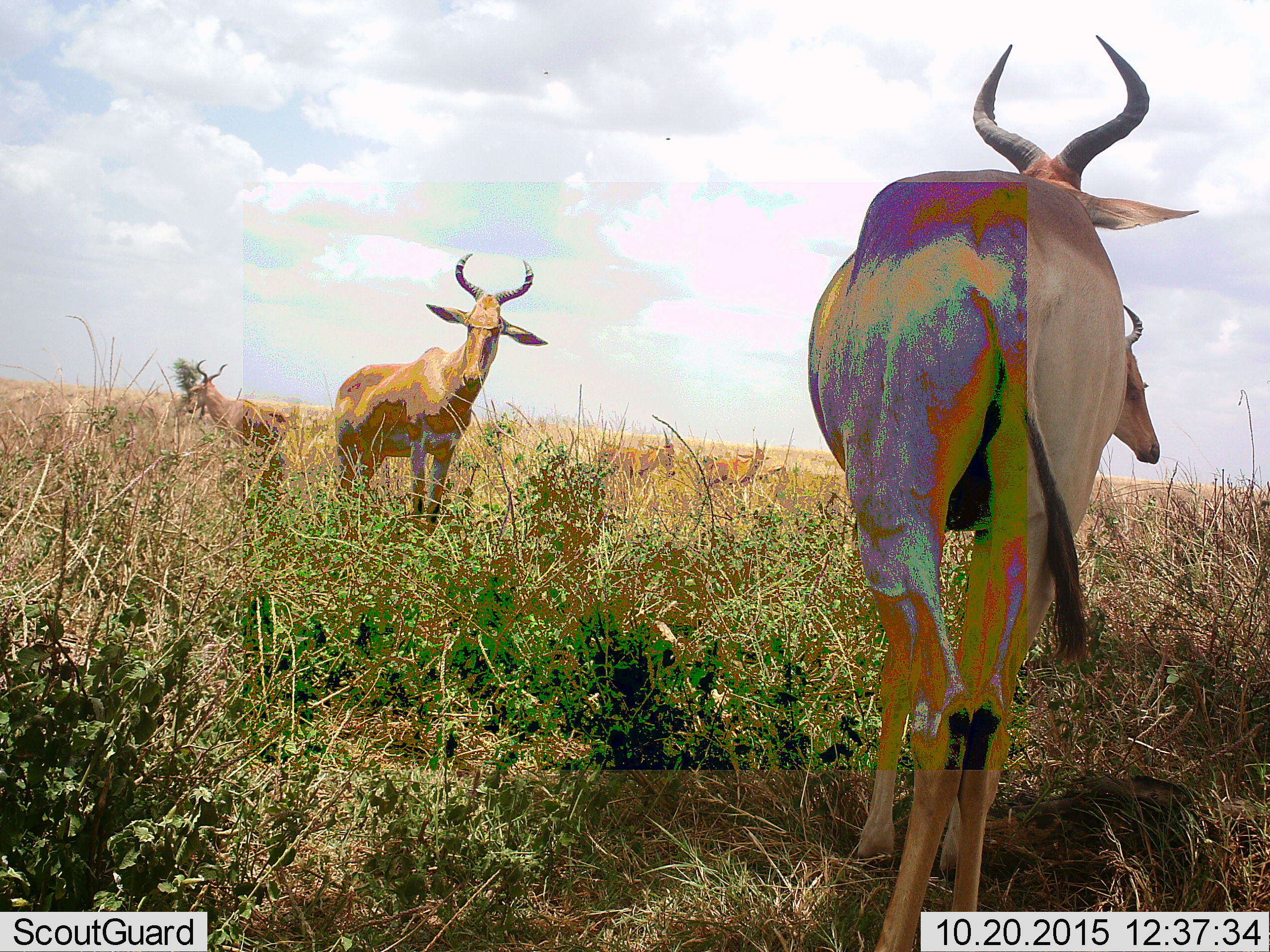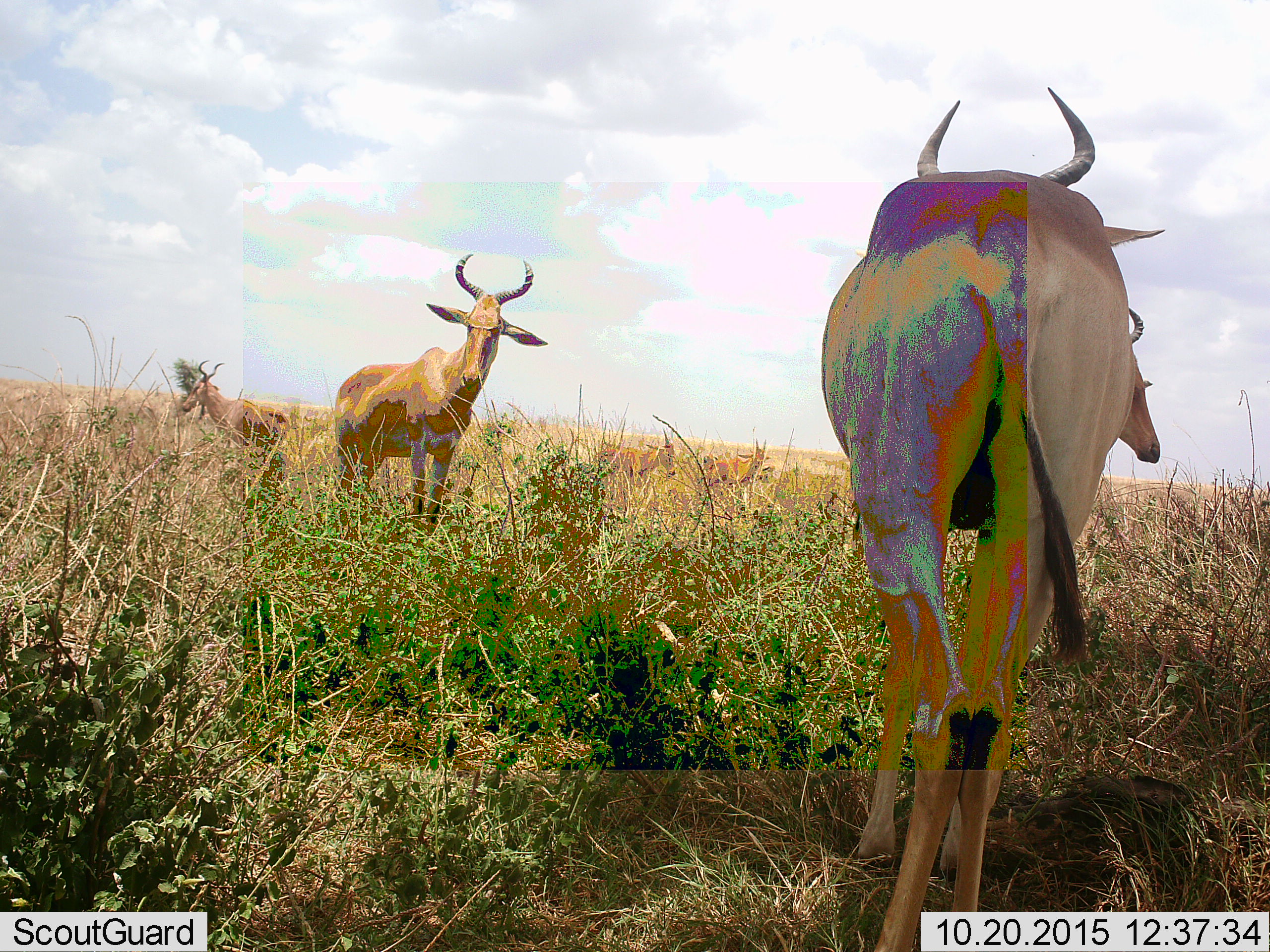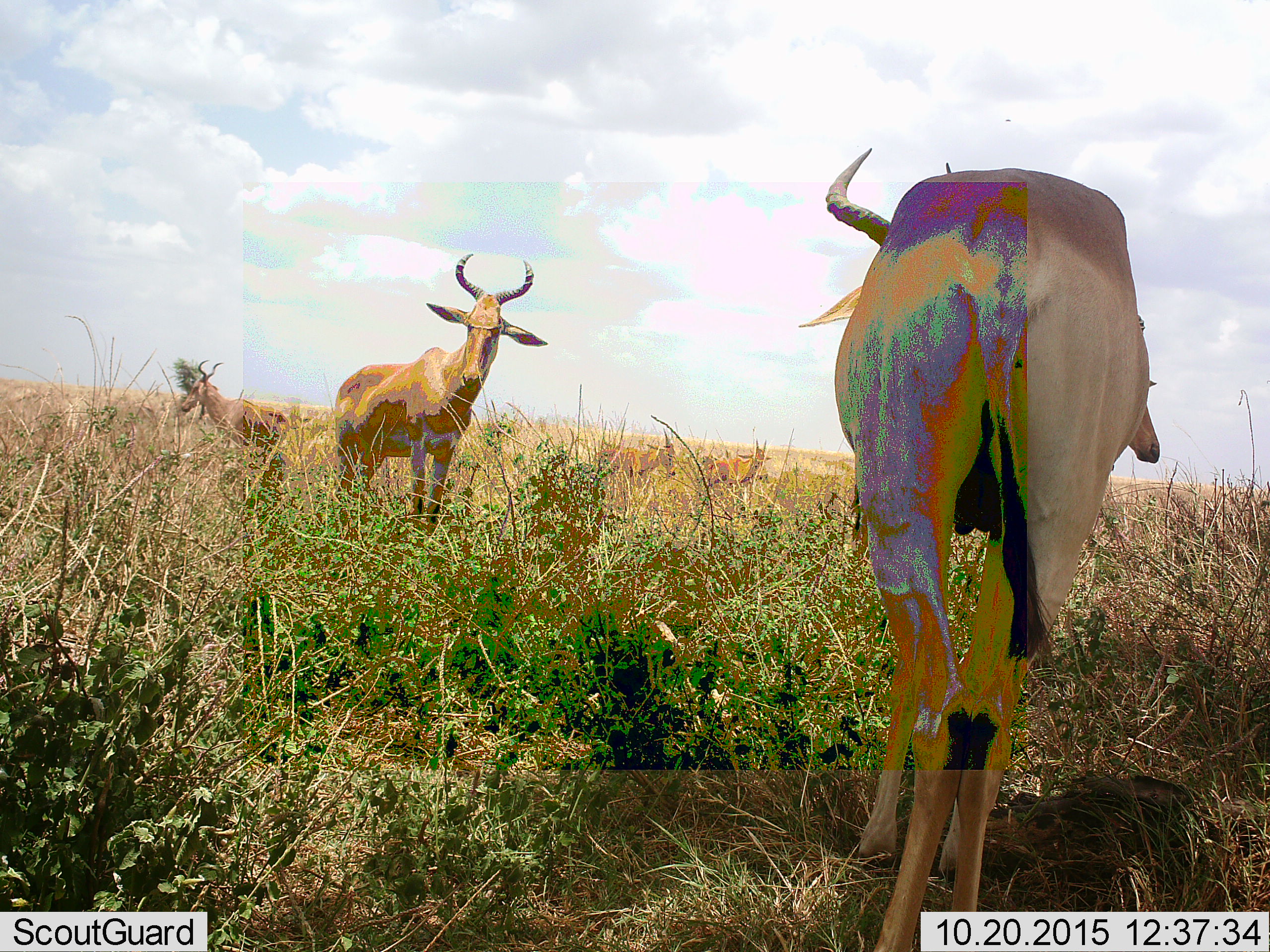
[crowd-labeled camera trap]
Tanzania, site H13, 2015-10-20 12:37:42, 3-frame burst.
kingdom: Animalia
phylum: Chordata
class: Mammalia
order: Artiodactyla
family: Bovidae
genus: Alcelaphus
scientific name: Alcelaphus buselaphus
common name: hartebeest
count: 4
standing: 100%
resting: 10%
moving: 30%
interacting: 0%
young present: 0%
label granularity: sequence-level